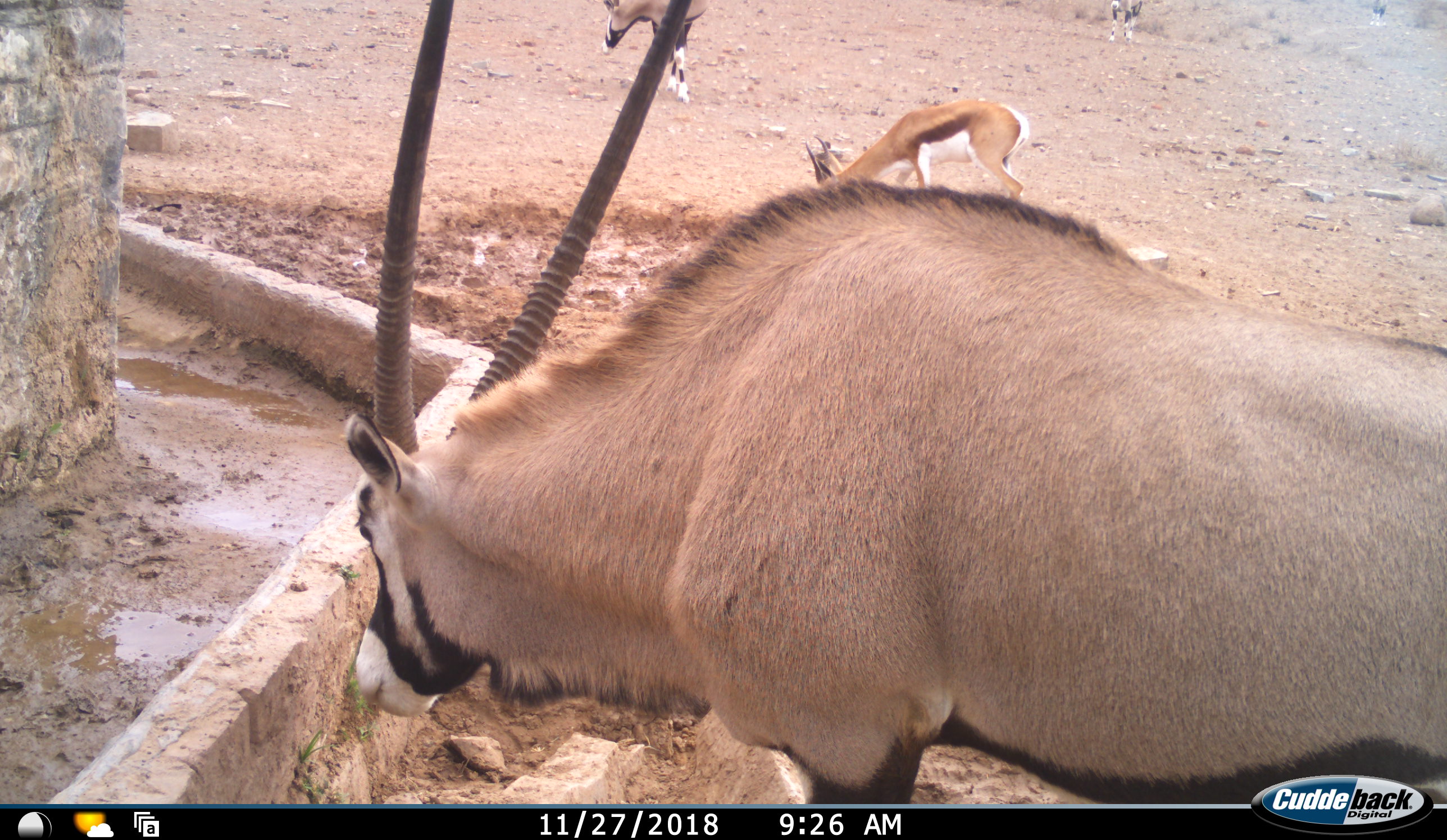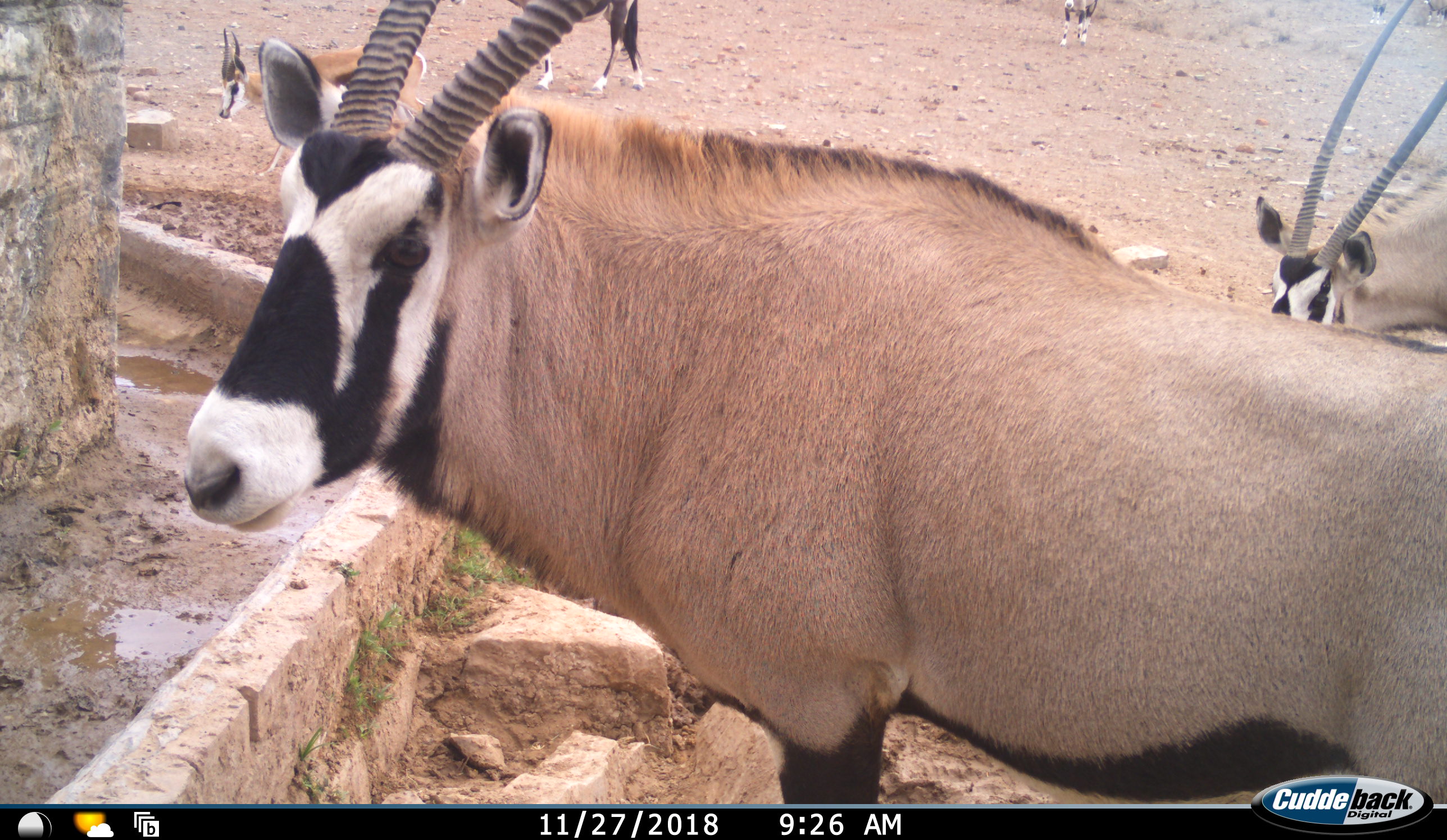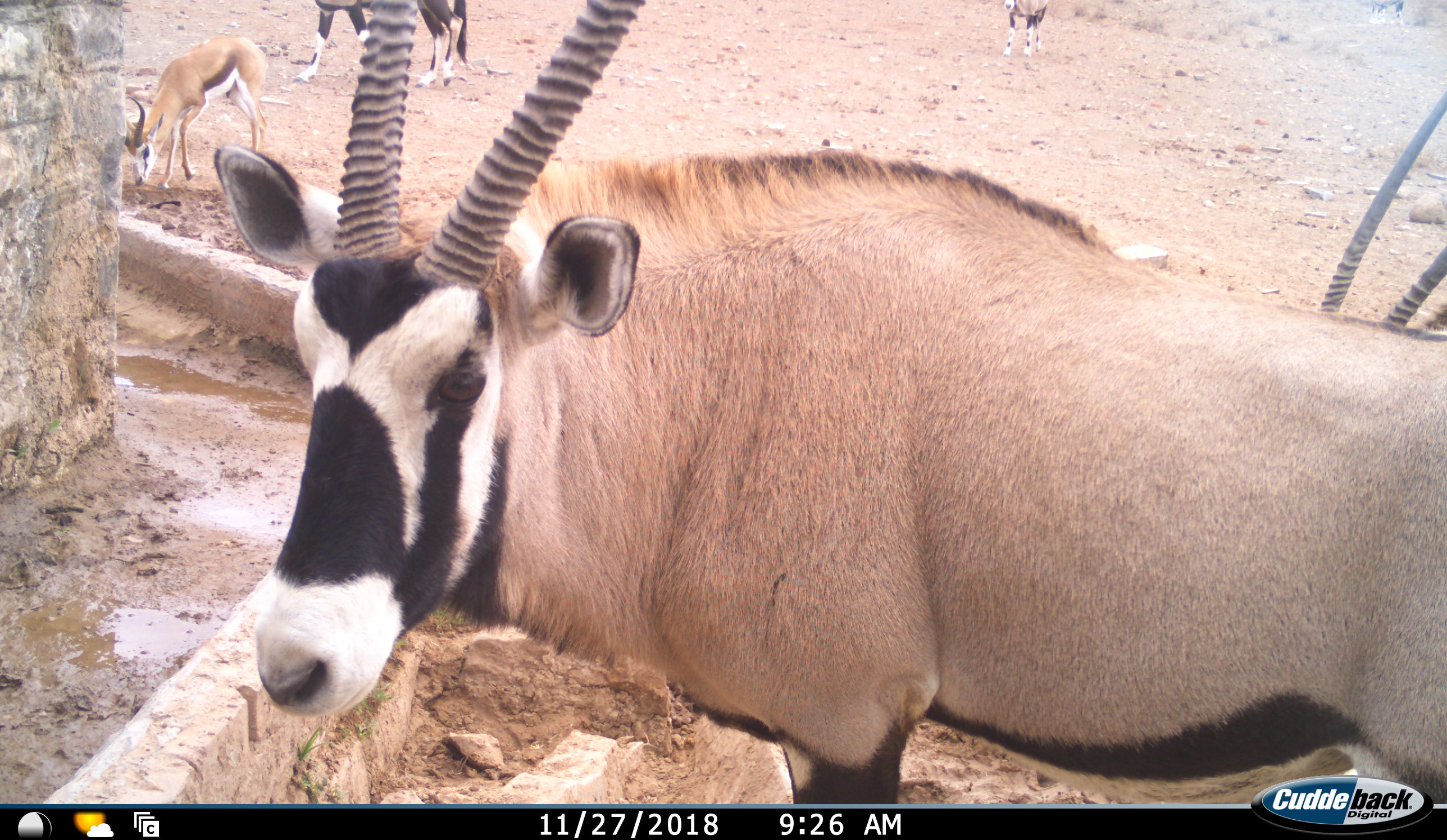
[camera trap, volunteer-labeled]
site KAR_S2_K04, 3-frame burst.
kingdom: Animalia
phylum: Chordata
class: Mammalia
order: Artiodactyla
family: Bovidae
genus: Oryx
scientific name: Oryx gazella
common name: gemsbok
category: oryx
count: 4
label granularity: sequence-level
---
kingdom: Animalia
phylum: Chordata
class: Mammalia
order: Artiodactyla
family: Bovidae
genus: Antidorcas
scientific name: Antidorcas marsupialis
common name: springbok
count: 1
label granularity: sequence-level